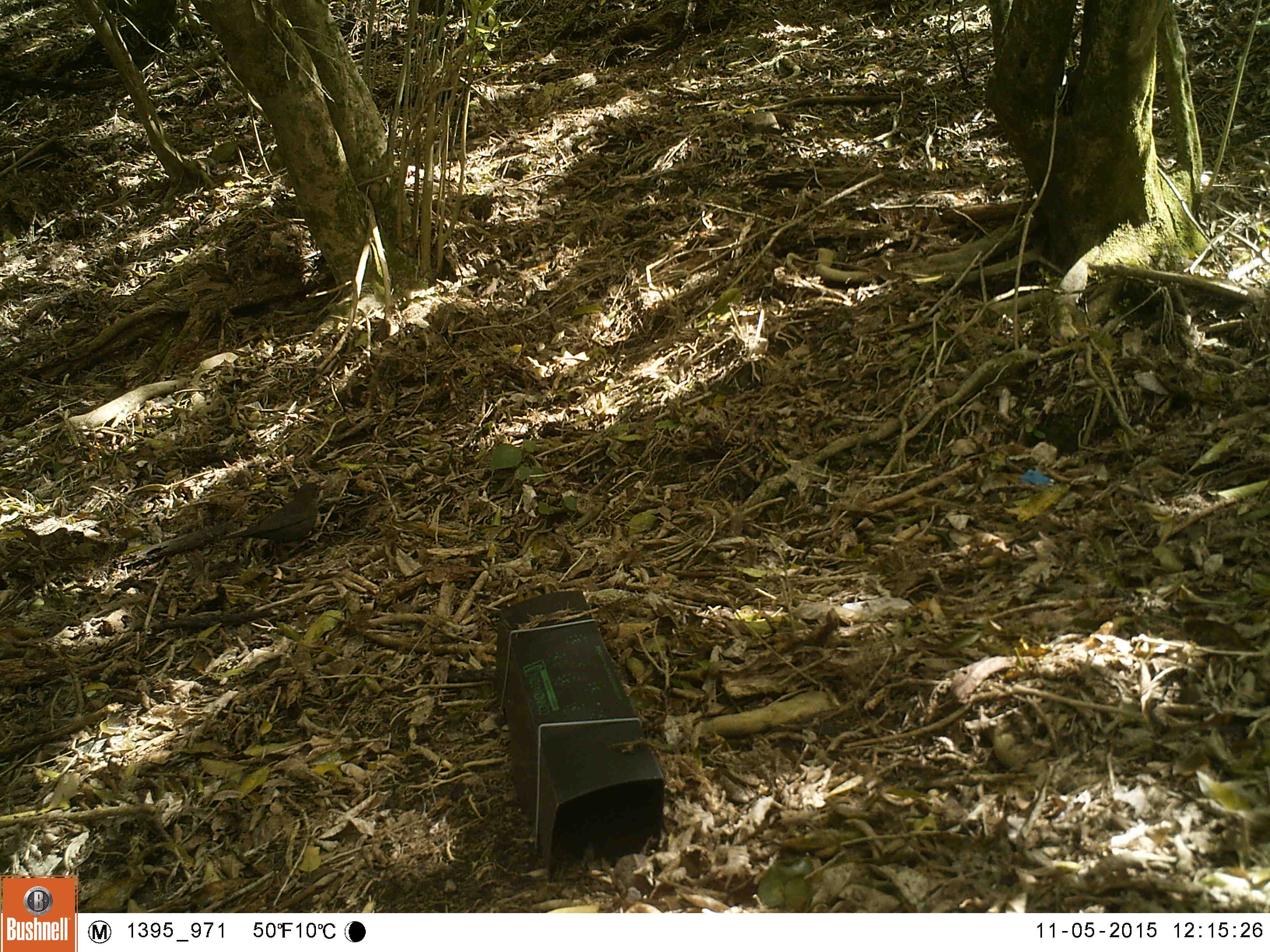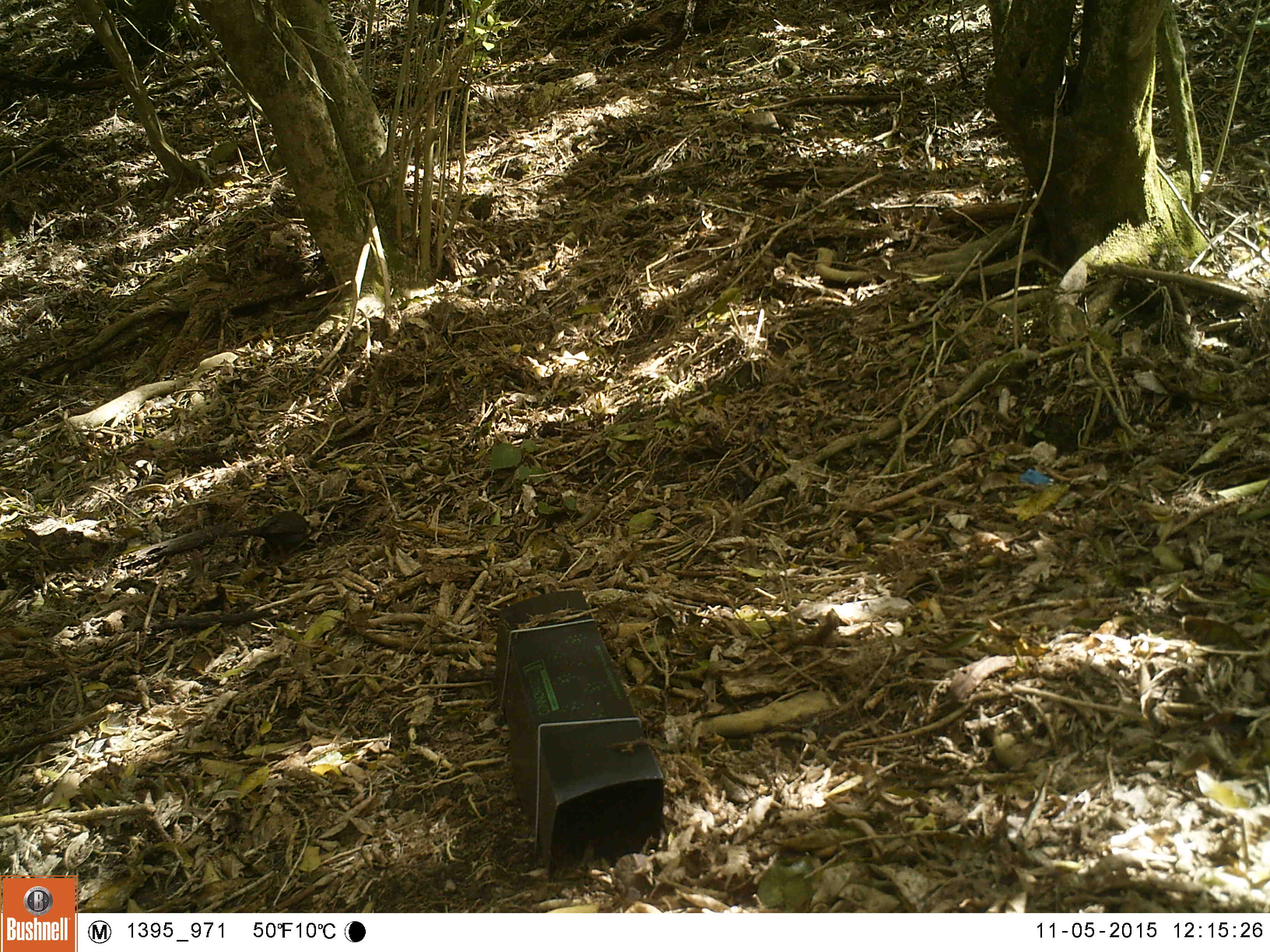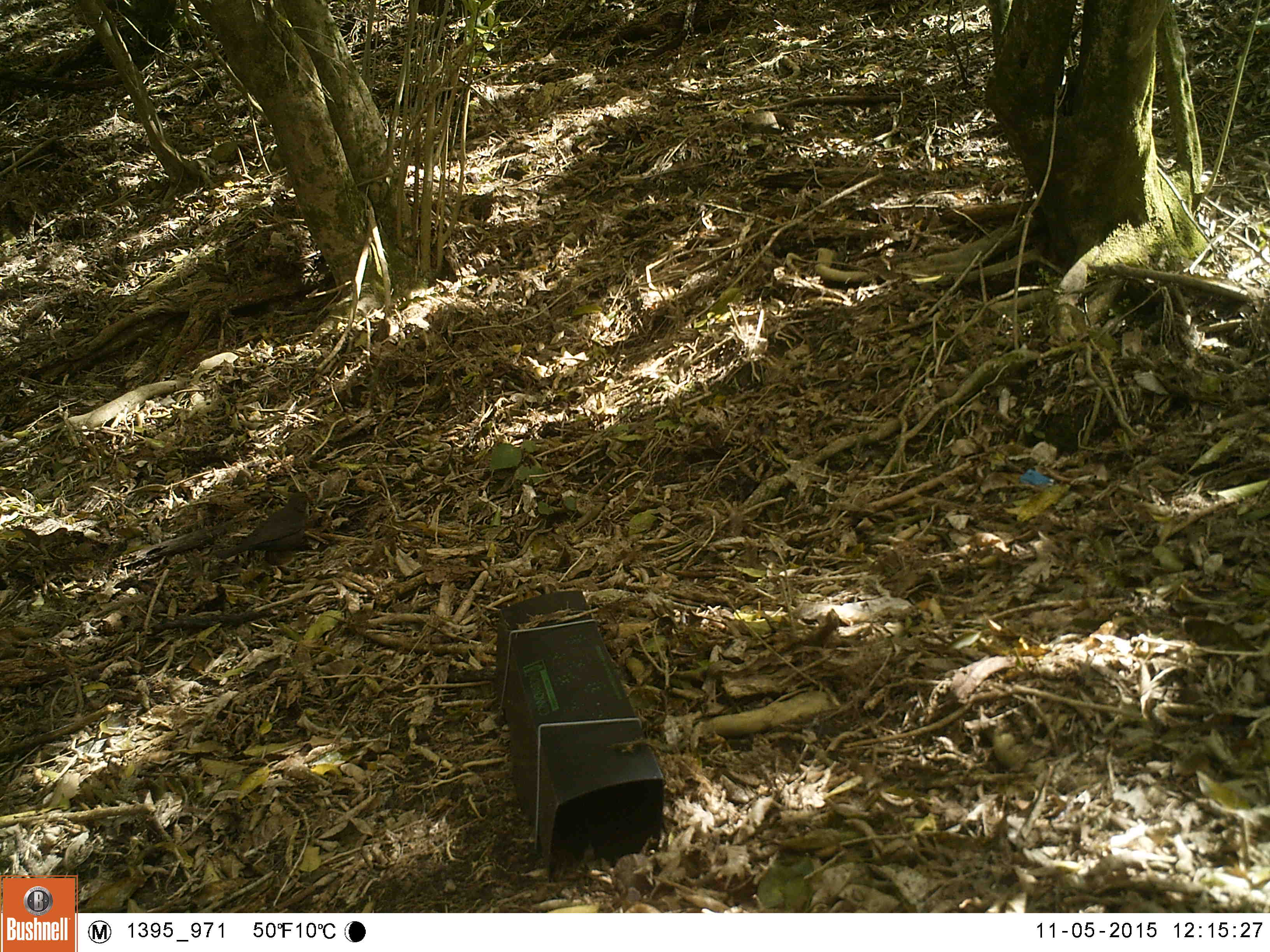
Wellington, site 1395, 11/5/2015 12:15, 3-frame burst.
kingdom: Animalia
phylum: Chordata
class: Aves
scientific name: Aves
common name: bird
Bird (Aves).